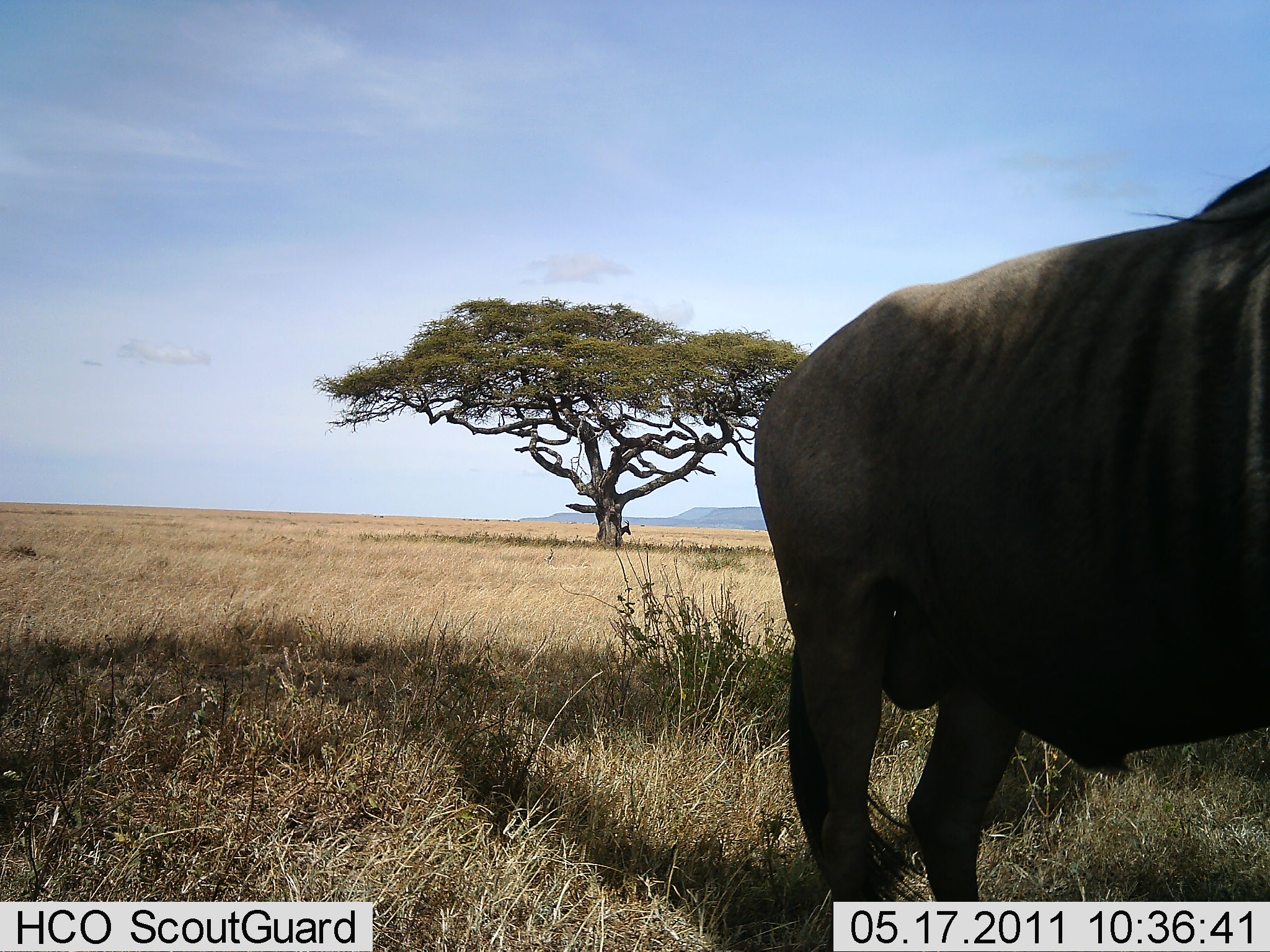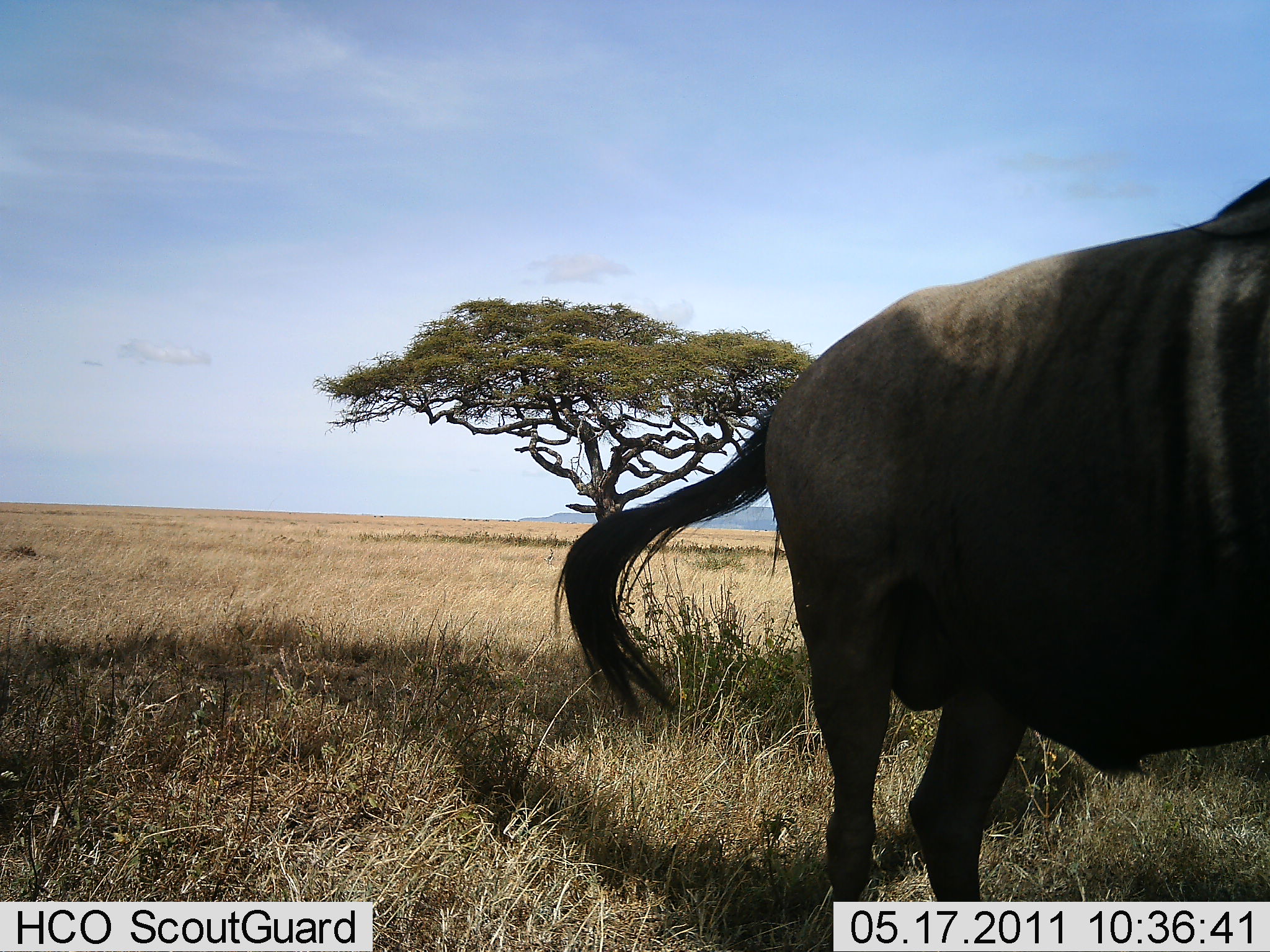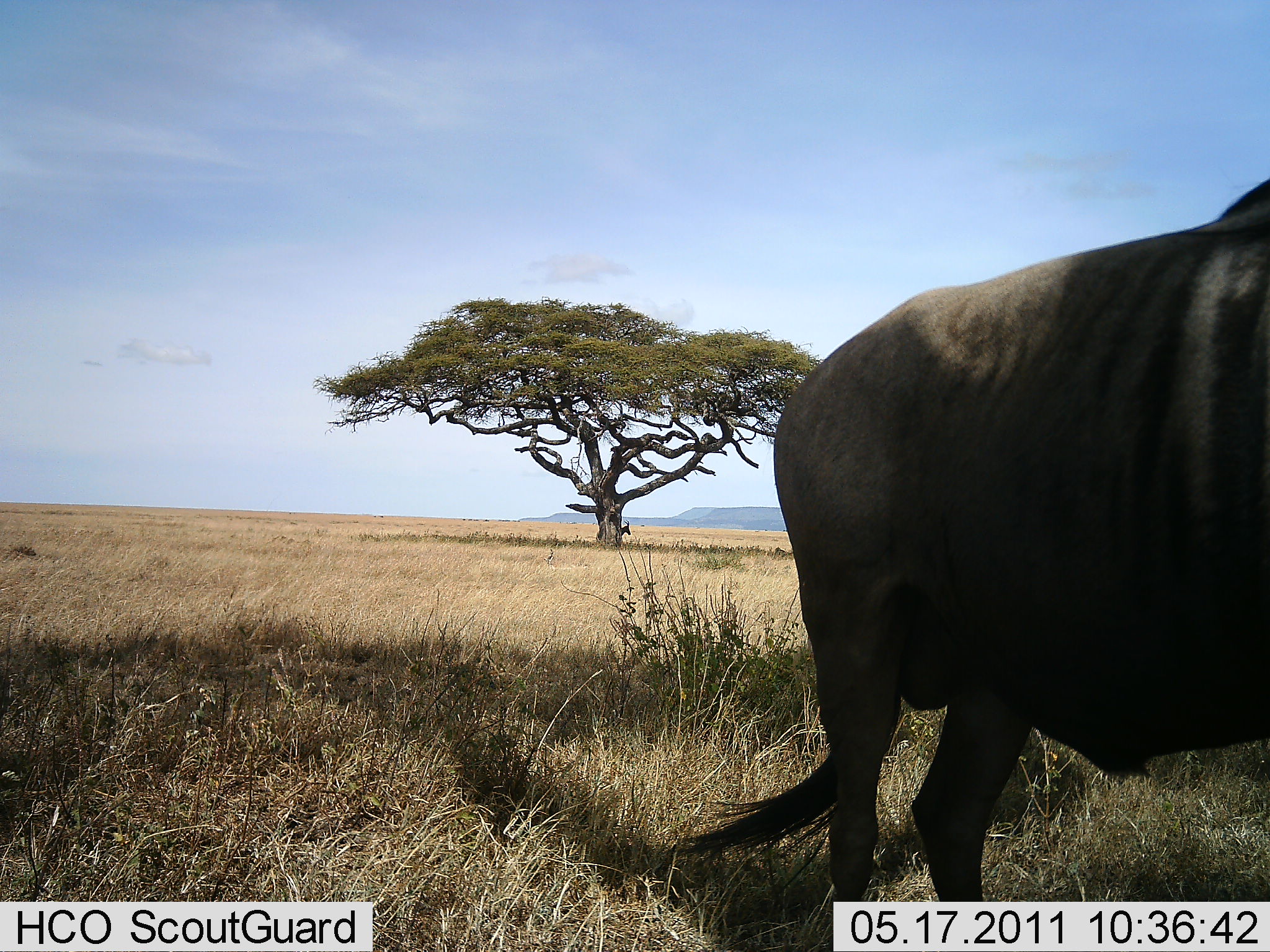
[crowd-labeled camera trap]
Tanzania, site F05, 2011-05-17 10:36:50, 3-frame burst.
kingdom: Animalia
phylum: Chordata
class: Mammalia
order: Artiodactyla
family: Bovidae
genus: Connochaetes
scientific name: Connochaetes taurinus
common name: blue wildebeest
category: wildebeest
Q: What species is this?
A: Wildebeest (blue wildebeest) (Connochaetes taurinus).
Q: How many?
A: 1.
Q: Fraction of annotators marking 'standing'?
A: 100%.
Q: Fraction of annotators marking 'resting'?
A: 0%.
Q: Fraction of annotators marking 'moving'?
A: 0%.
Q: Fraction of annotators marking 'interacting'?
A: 0%.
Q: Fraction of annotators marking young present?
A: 0%.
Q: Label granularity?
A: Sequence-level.